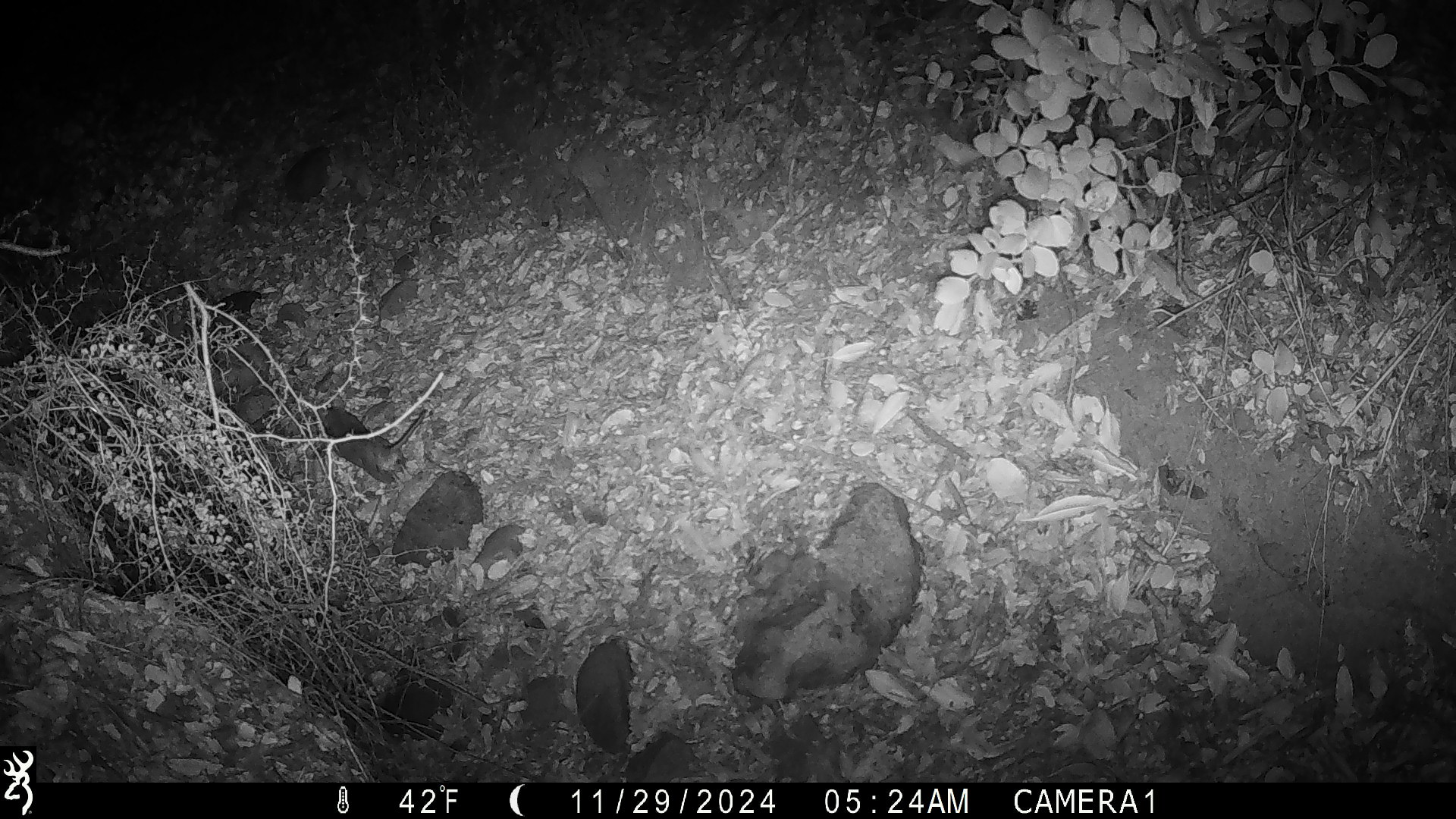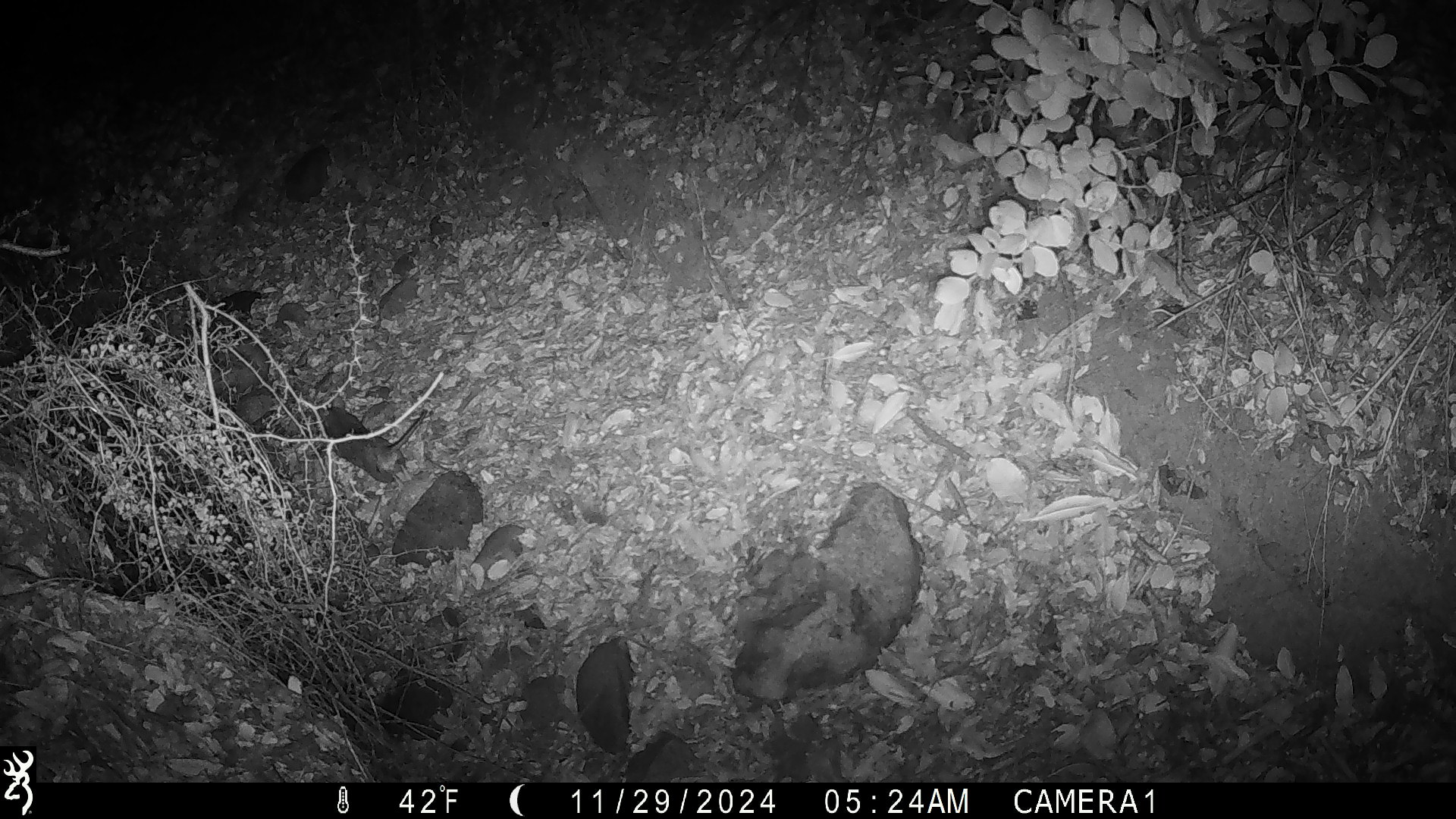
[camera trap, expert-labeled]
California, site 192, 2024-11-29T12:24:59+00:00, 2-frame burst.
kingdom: Animalia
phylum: Chordata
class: Mammalia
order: Rodentia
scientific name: Rodentia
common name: mouse or rat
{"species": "mouse or rat (Rodentia)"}